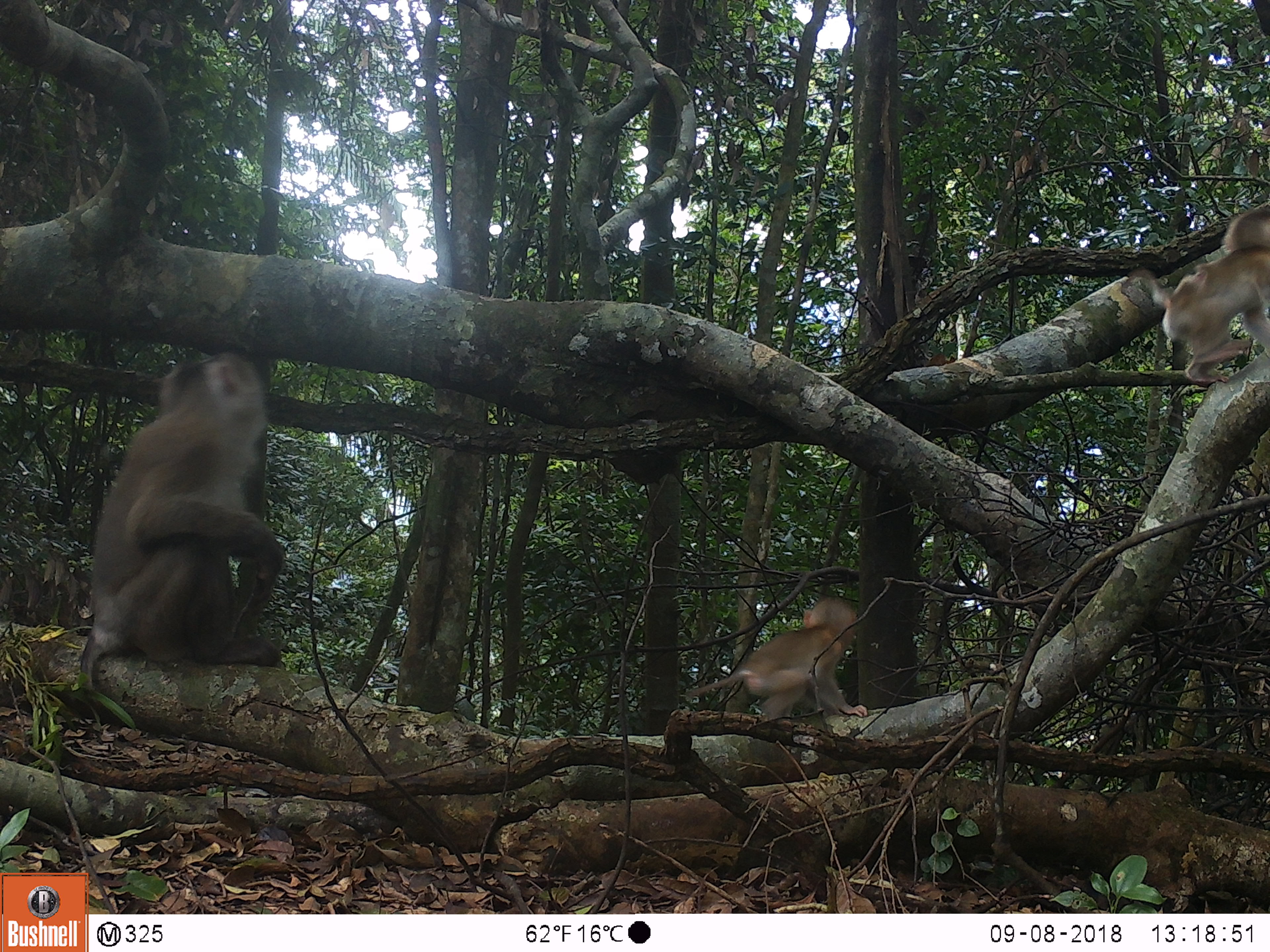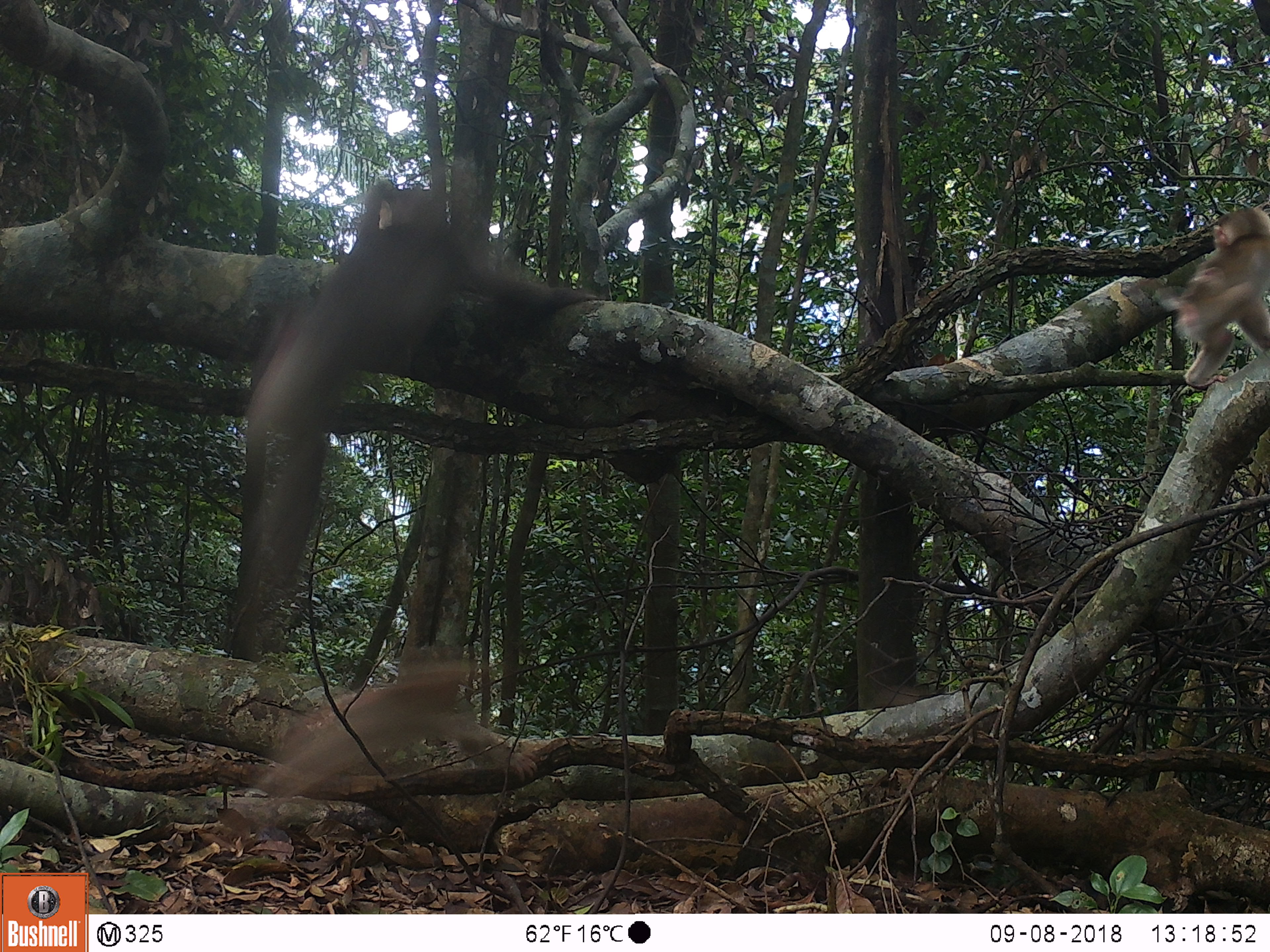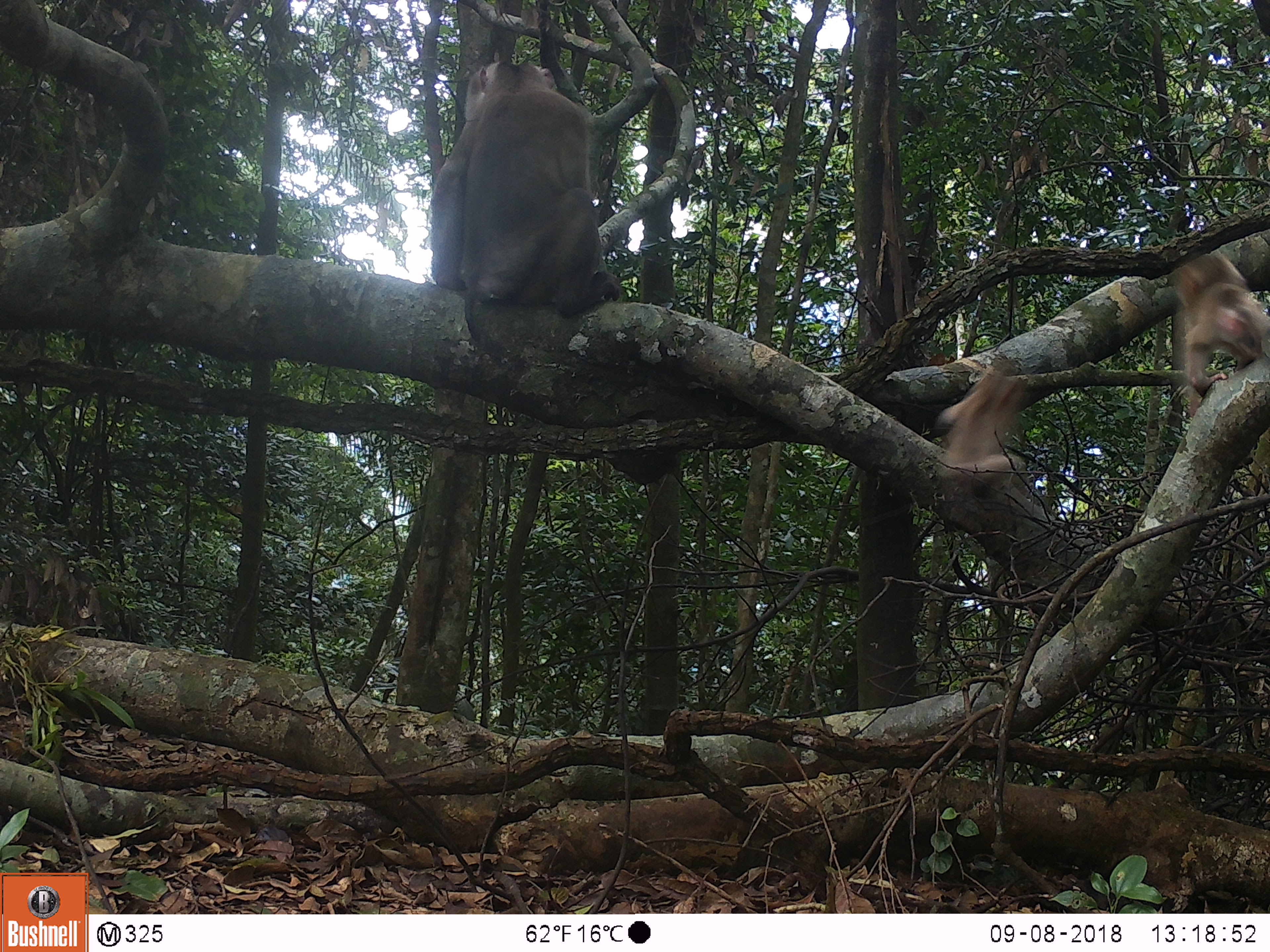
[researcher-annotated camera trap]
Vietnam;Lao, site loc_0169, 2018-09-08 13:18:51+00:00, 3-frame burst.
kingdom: Animalia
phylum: Chordata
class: Mammalia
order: Primates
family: Cercopithecidae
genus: Macaca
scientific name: Macaca nemestrina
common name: pig-tailed macaque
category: pig tailed macaque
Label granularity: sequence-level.